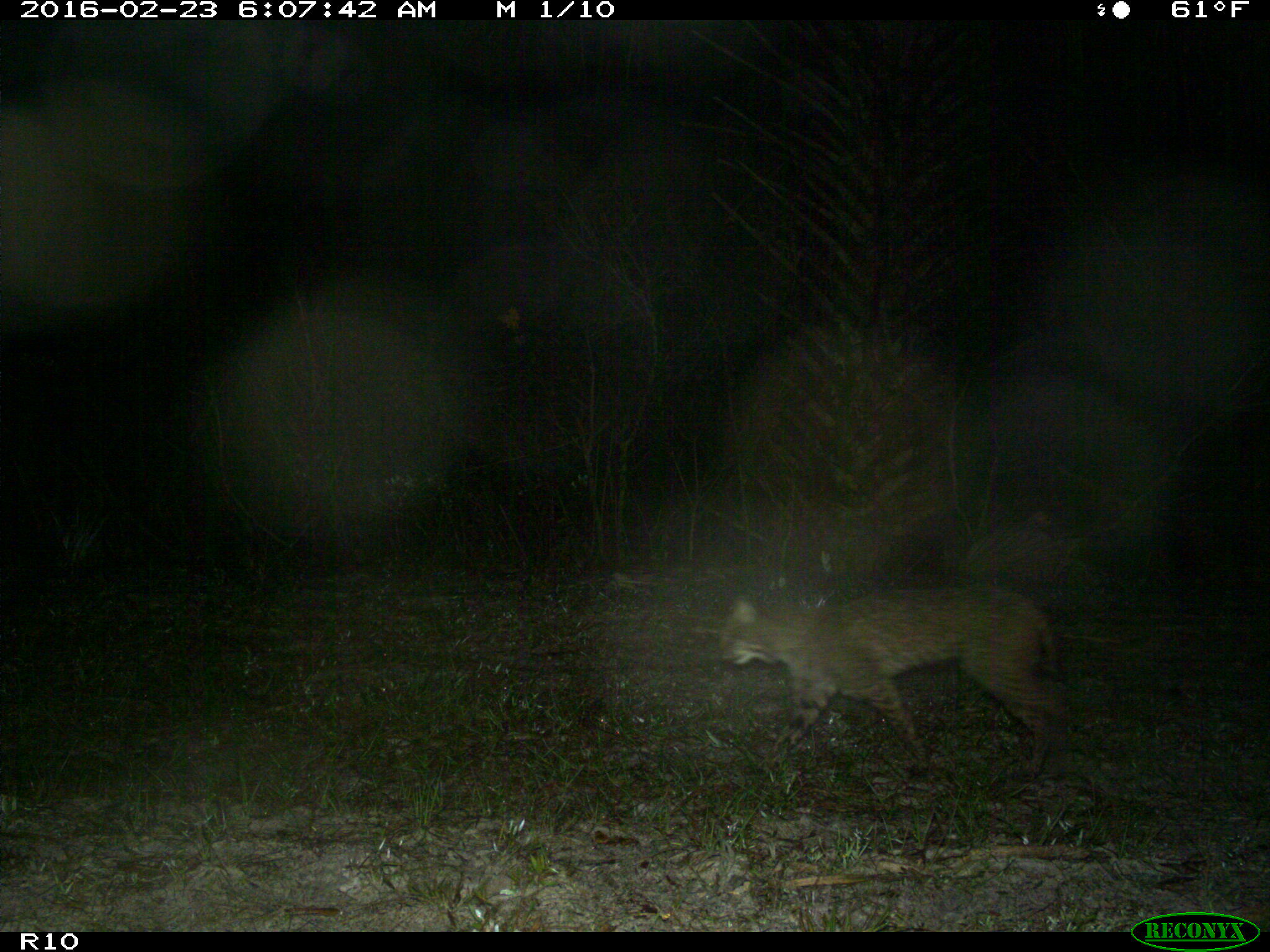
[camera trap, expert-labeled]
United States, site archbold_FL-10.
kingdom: Animalia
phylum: Chordata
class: Mammalia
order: Carnivora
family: Felidae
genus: Lynx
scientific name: Lynx rufus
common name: bobcat